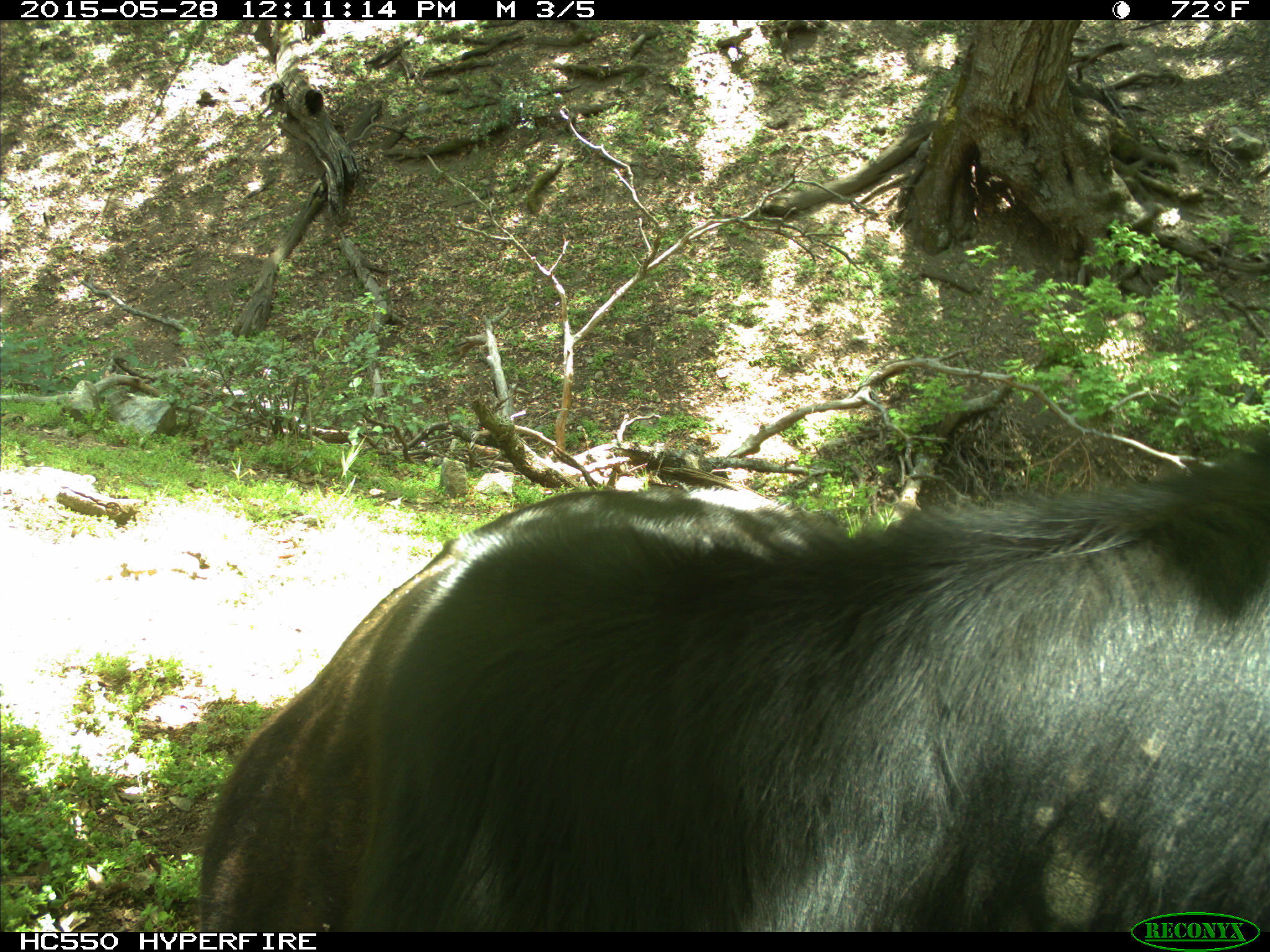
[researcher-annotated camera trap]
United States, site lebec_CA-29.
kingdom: Animalia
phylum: Chordata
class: Mammalia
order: Artiodactyla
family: Bovidae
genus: Bos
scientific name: Bos taurus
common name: domestic cow